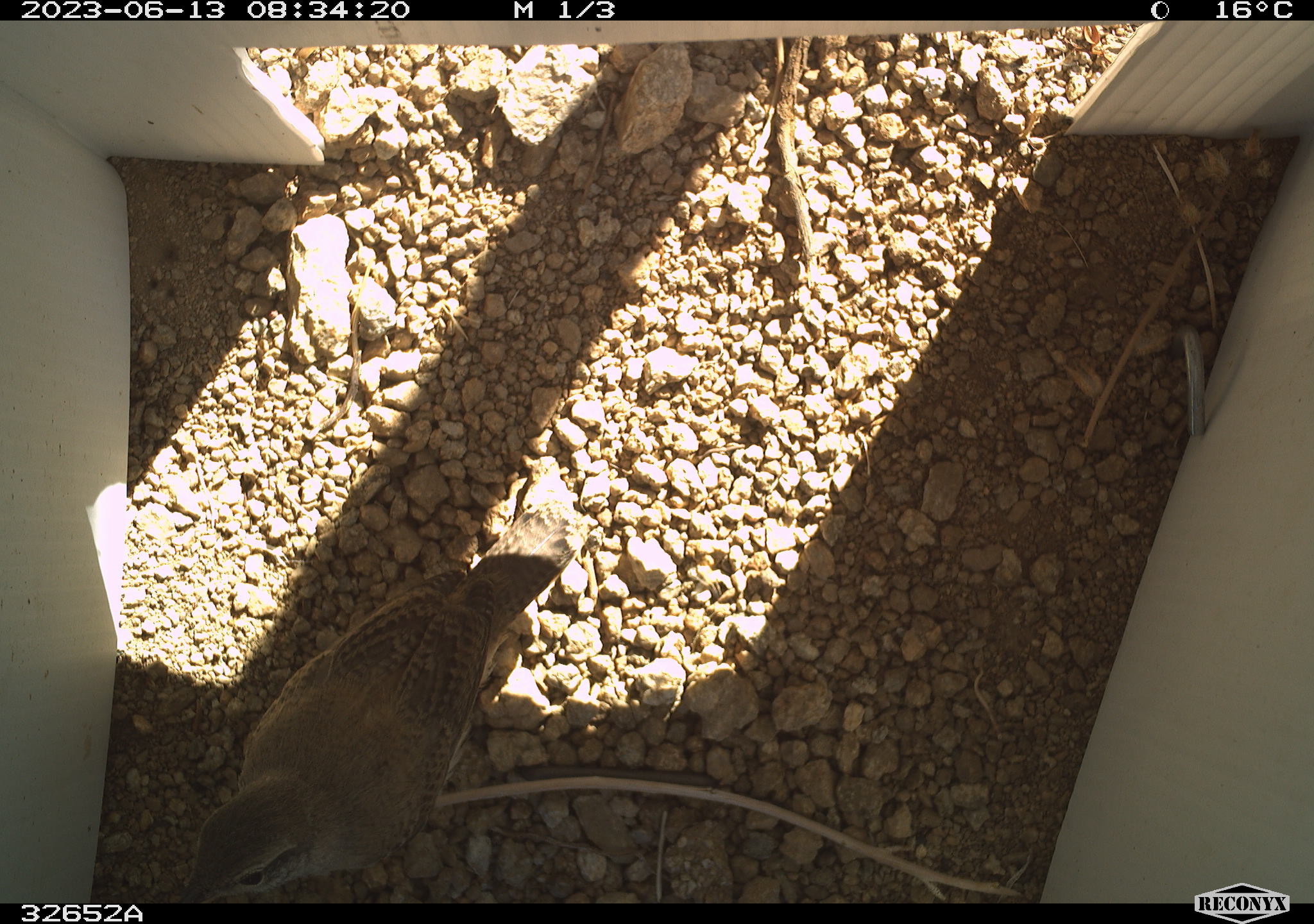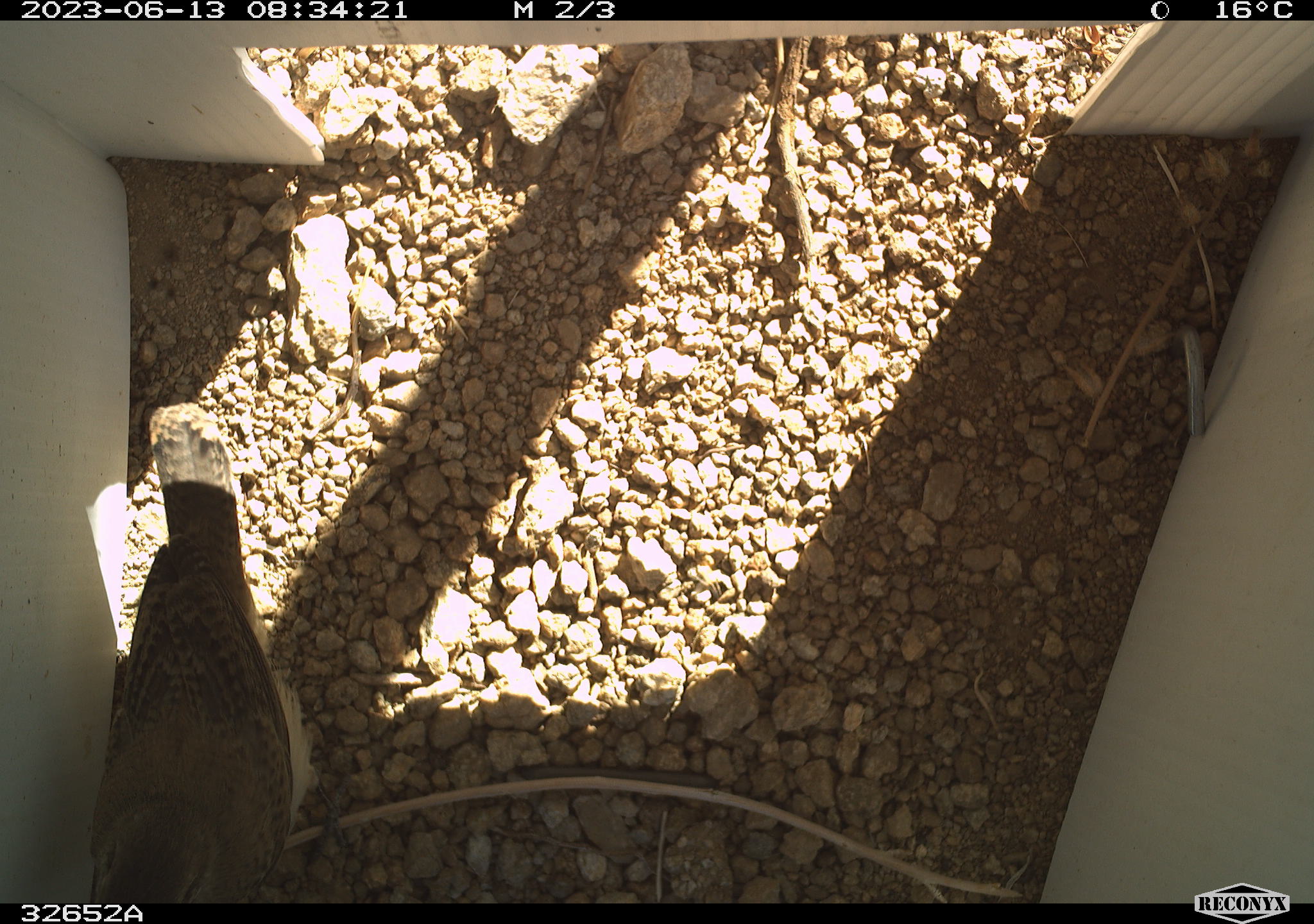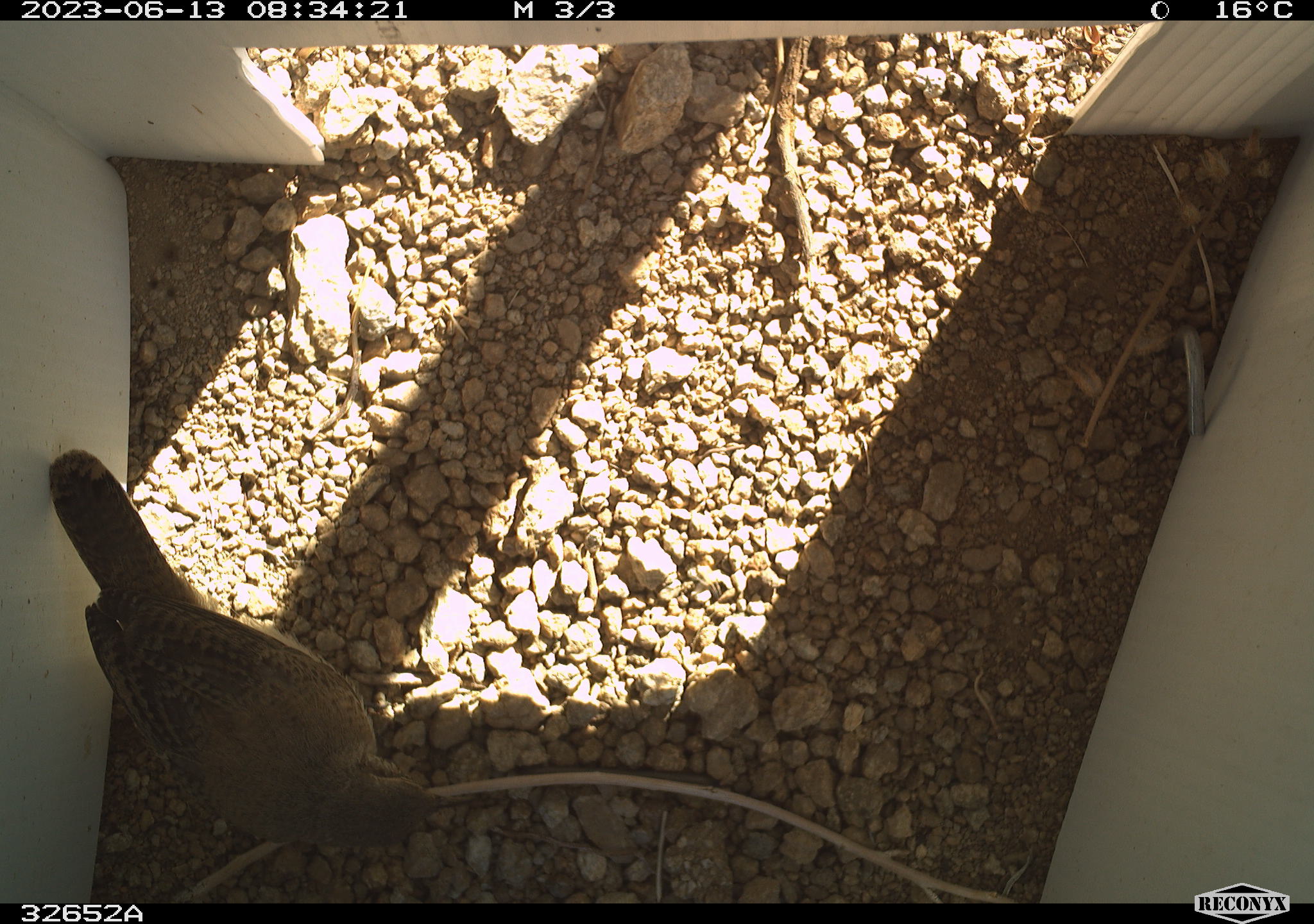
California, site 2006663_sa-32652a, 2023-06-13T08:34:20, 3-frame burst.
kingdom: Animalia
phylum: Chordata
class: Aves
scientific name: Aves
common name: bird